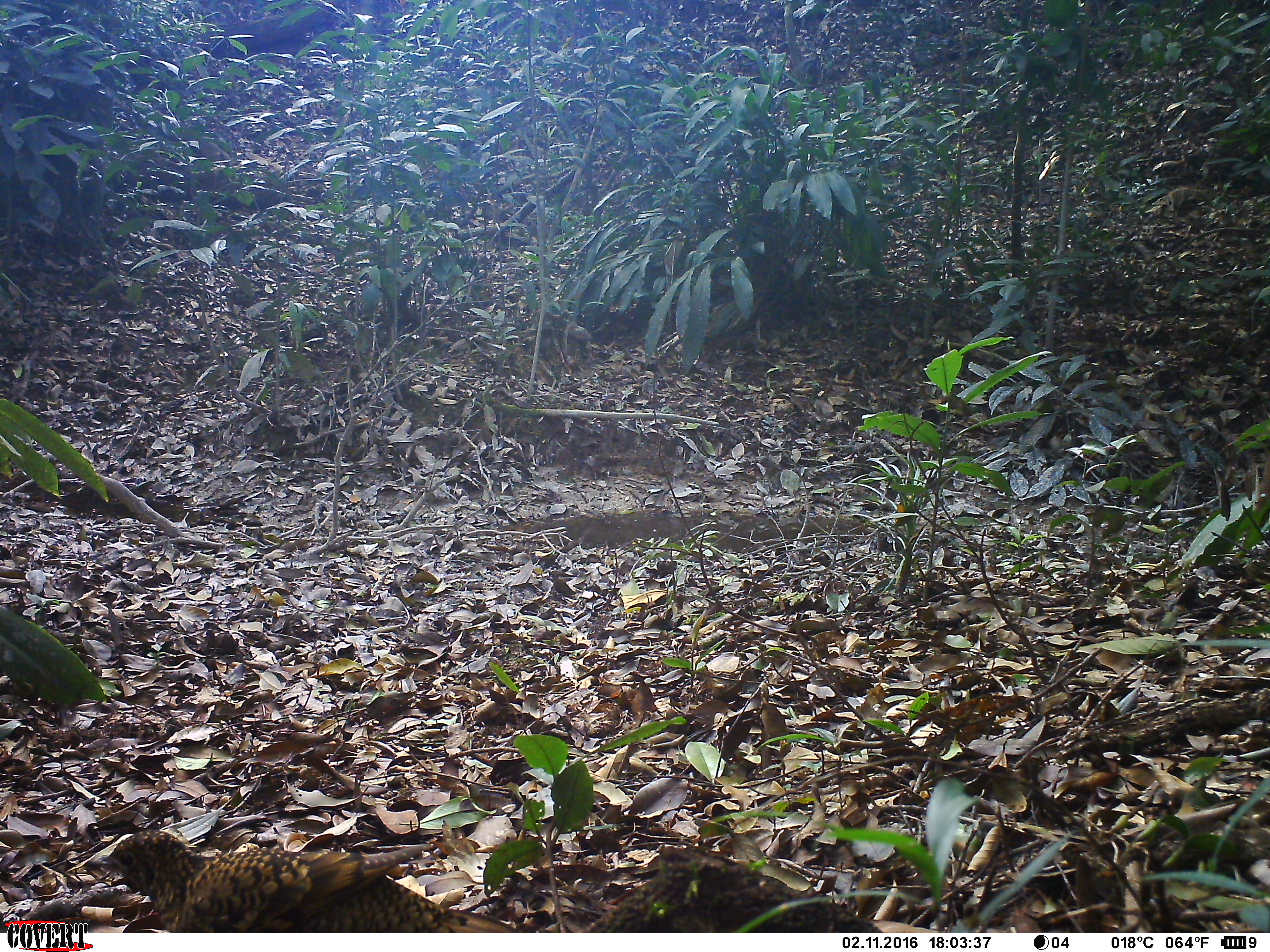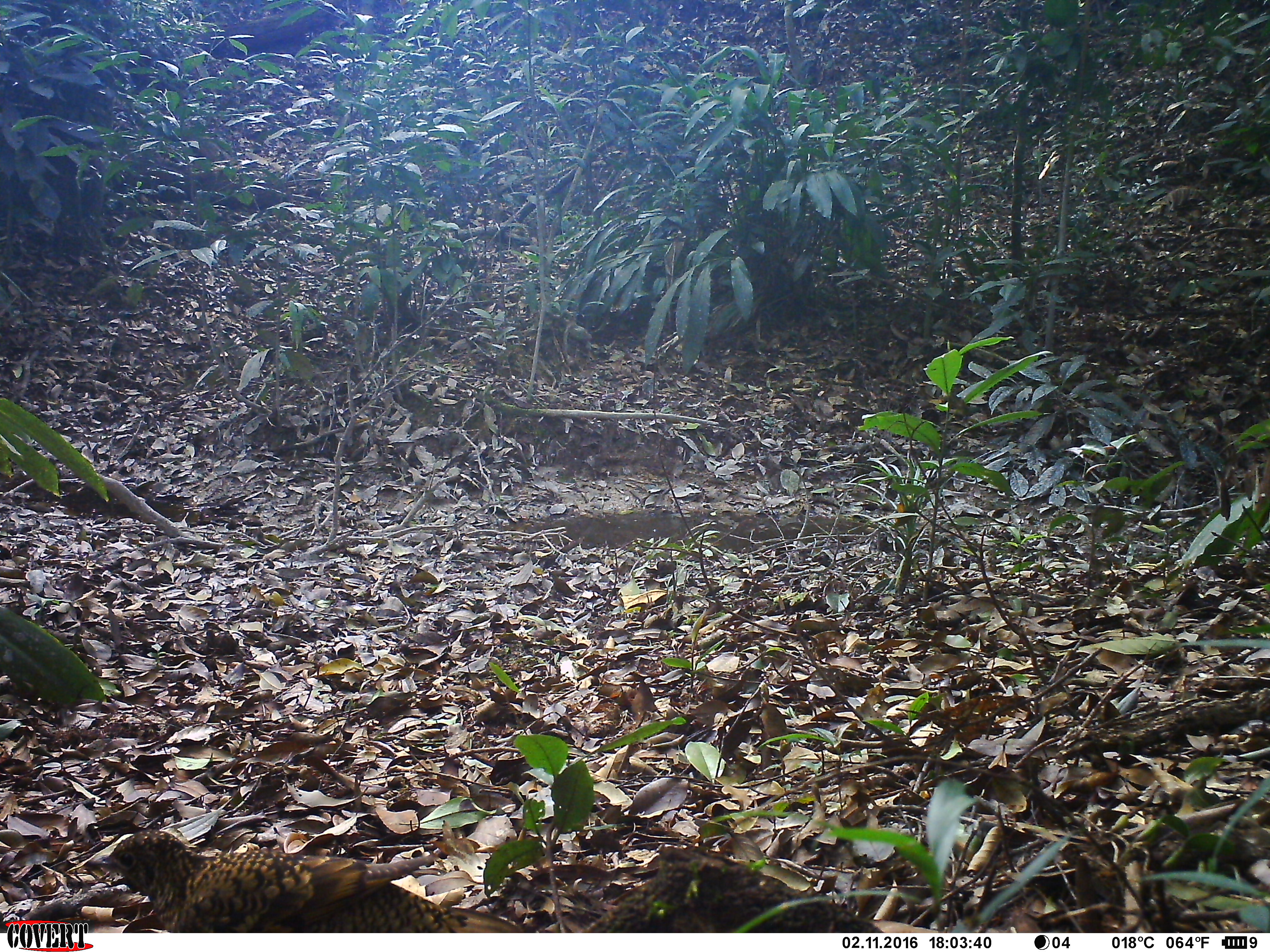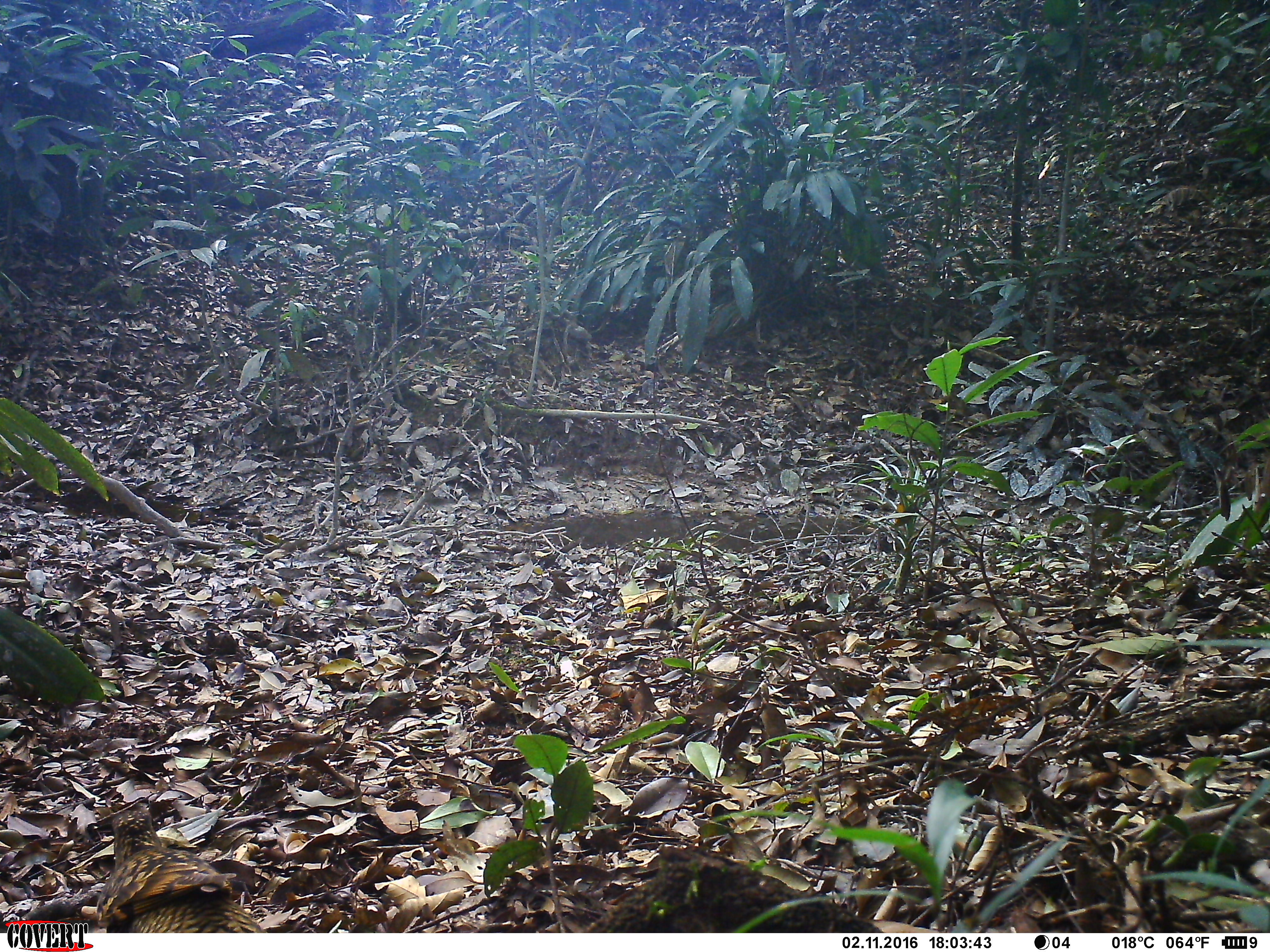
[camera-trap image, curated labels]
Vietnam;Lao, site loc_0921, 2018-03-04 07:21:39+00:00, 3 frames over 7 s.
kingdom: Animalia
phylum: Chordata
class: Aves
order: Passeriformes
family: Turdidae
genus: Zoothera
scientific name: Zoothera dauma dauma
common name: scaly thrush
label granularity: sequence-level